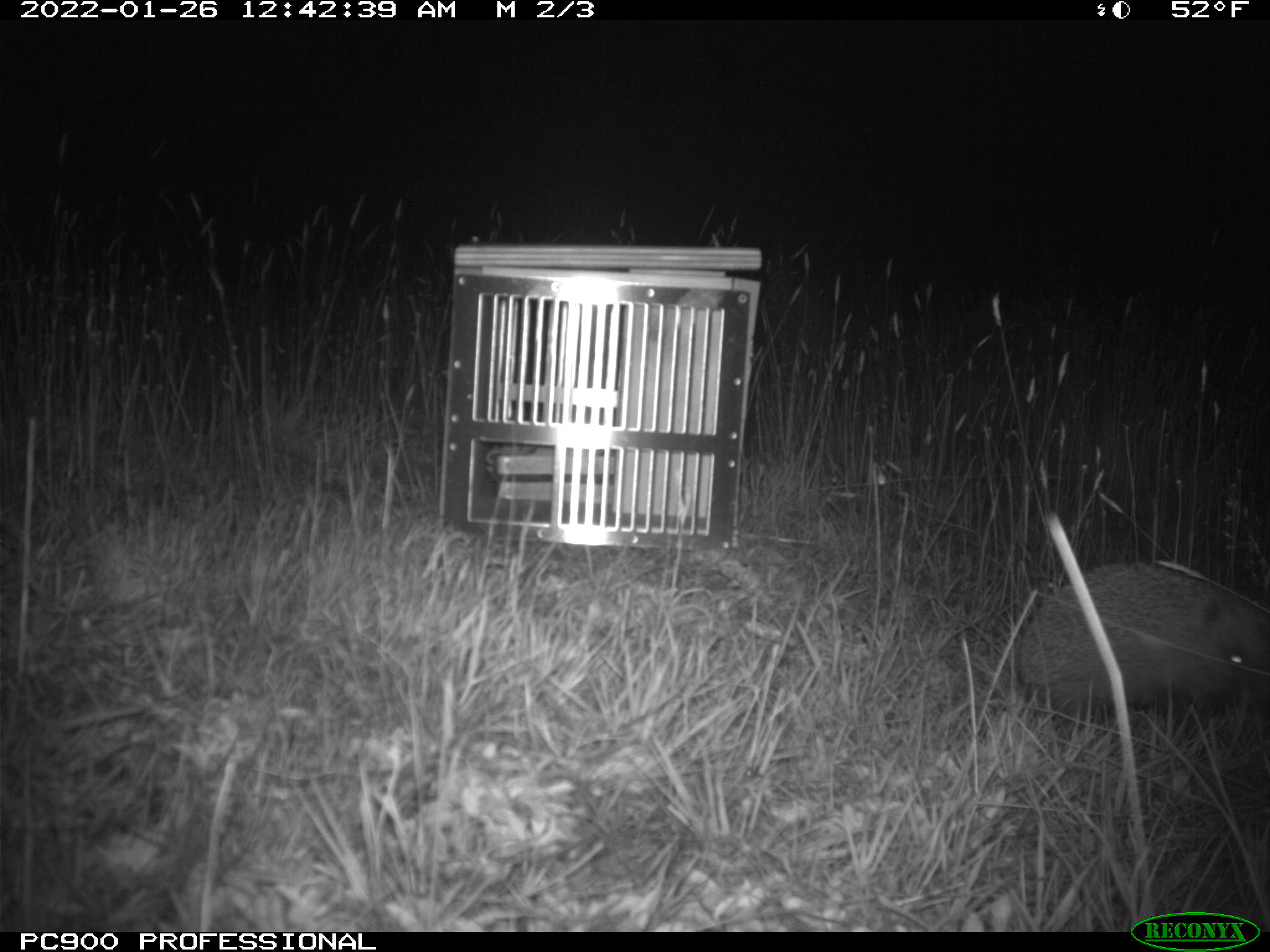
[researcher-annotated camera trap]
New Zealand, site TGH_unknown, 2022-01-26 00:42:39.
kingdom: Animalia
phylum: Chordata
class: Mammalia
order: Eulipotyphla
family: Erinaceidae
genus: Erinaceus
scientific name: Erinaceus europaeus europaeus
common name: european hedgehog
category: hedgehog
Hedgehog (european hedgehog) (Erinaceus europaeus europaeus).